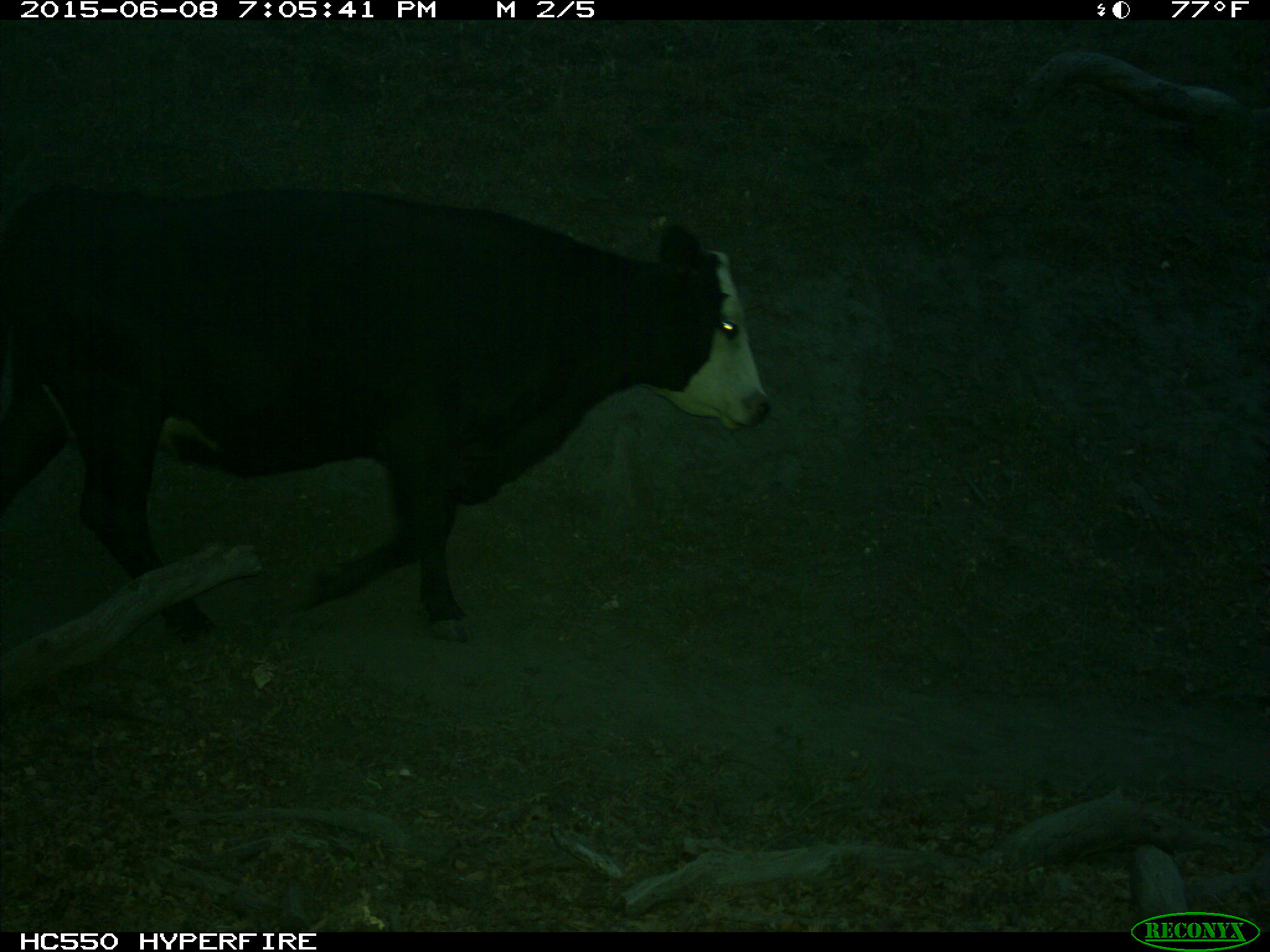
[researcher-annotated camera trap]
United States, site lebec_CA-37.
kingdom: Animalia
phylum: Chordata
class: Mammalia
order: Artiodactyla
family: Bovidae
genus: Bos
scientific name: Bos taurus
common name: domestic cow